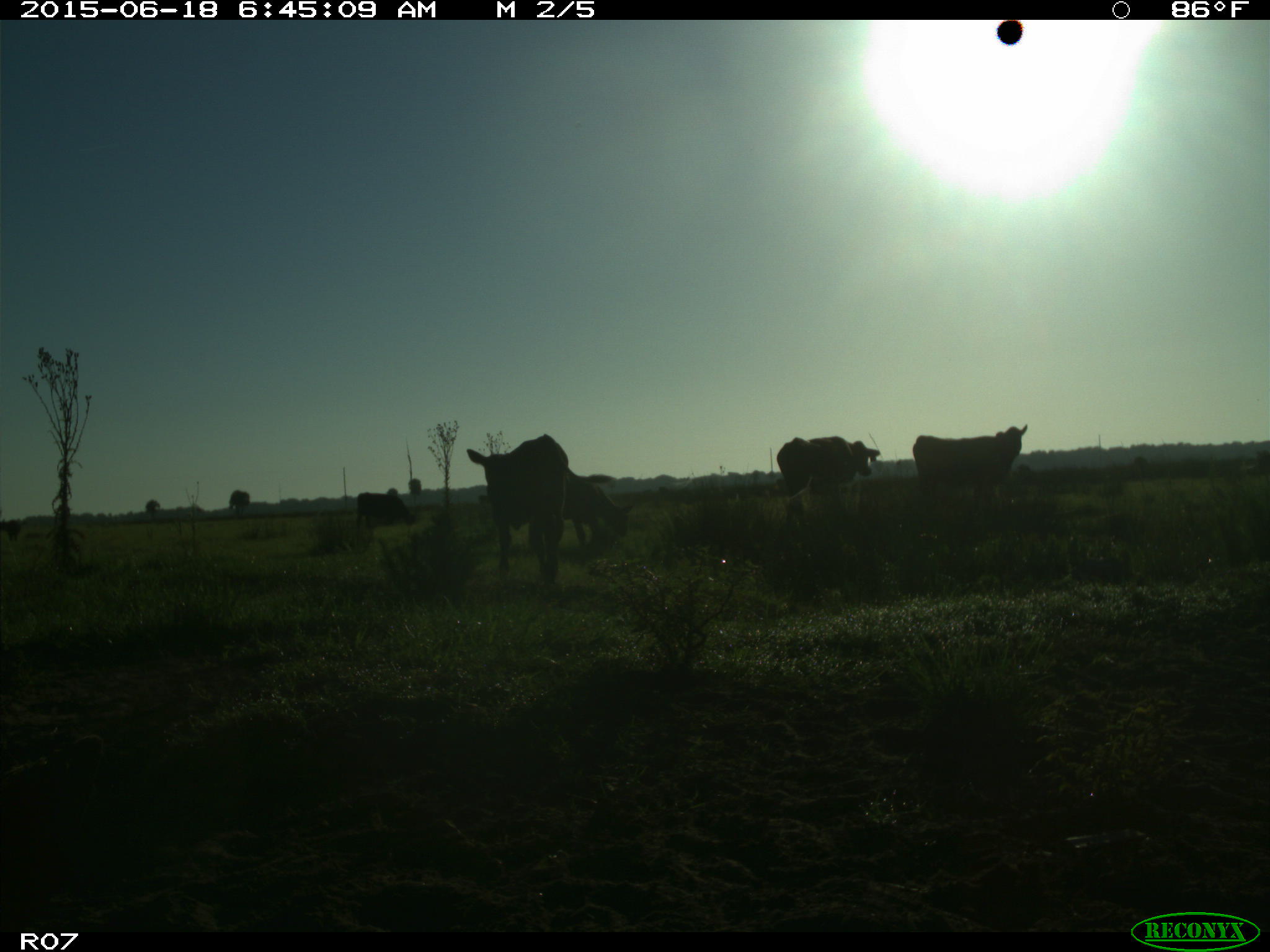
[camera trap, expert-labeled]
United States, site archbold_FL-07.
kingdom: Animalia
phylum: Chordata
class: Mammalia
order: Artiodactyla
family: Bovidae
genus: Bos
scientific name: Bos taurus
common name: domestic cow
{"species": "Bos taurus (domestic cow)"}